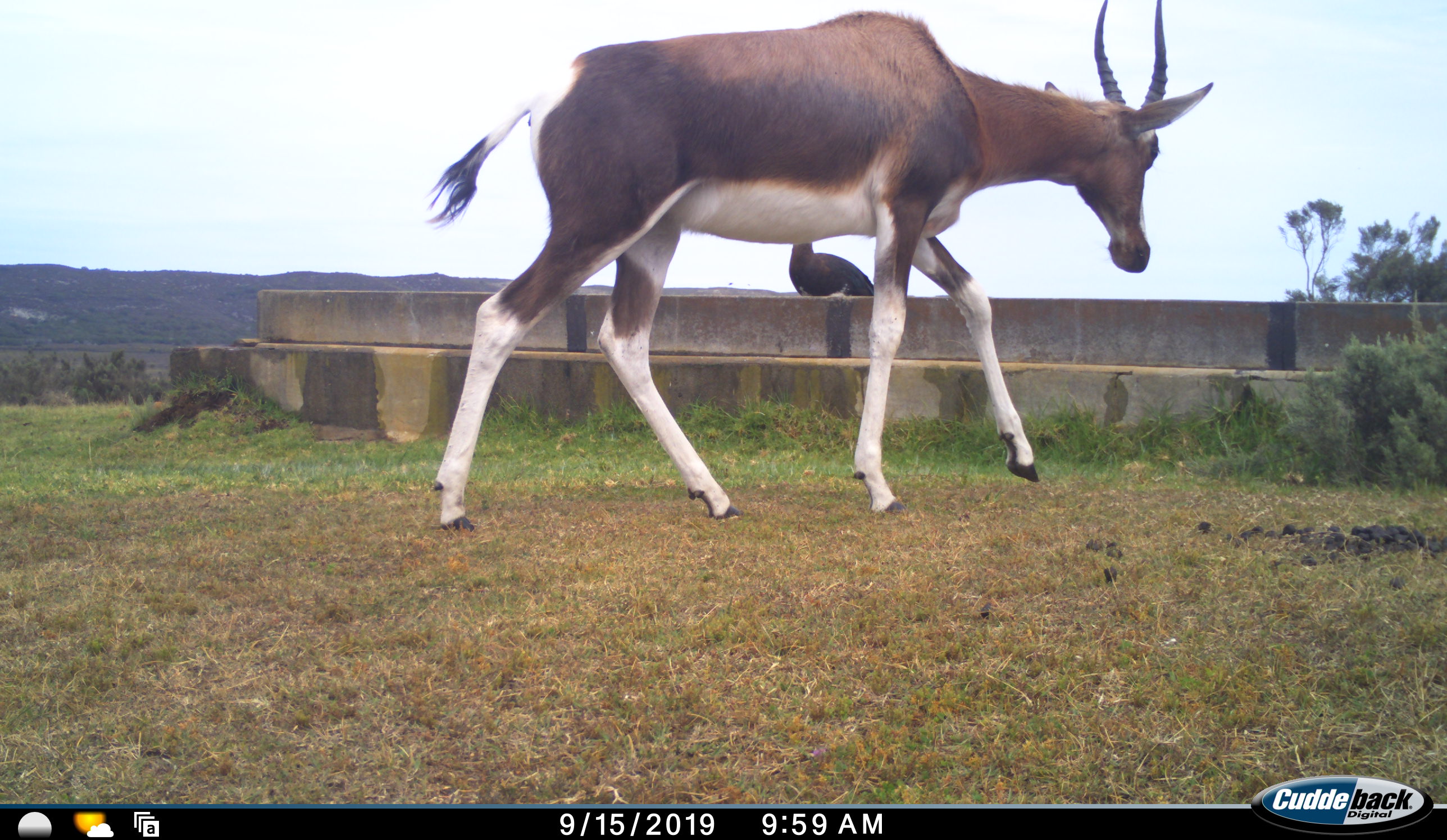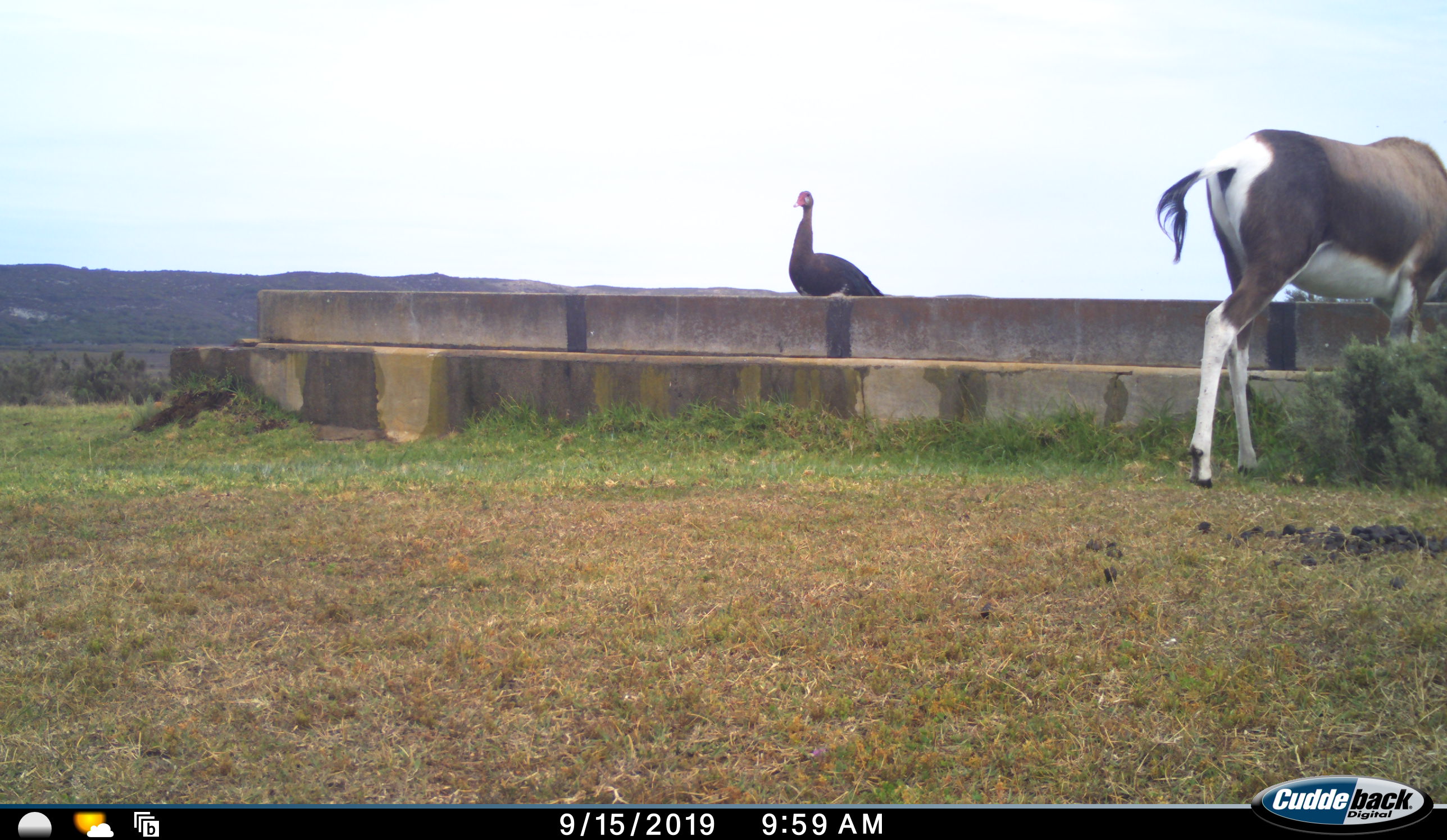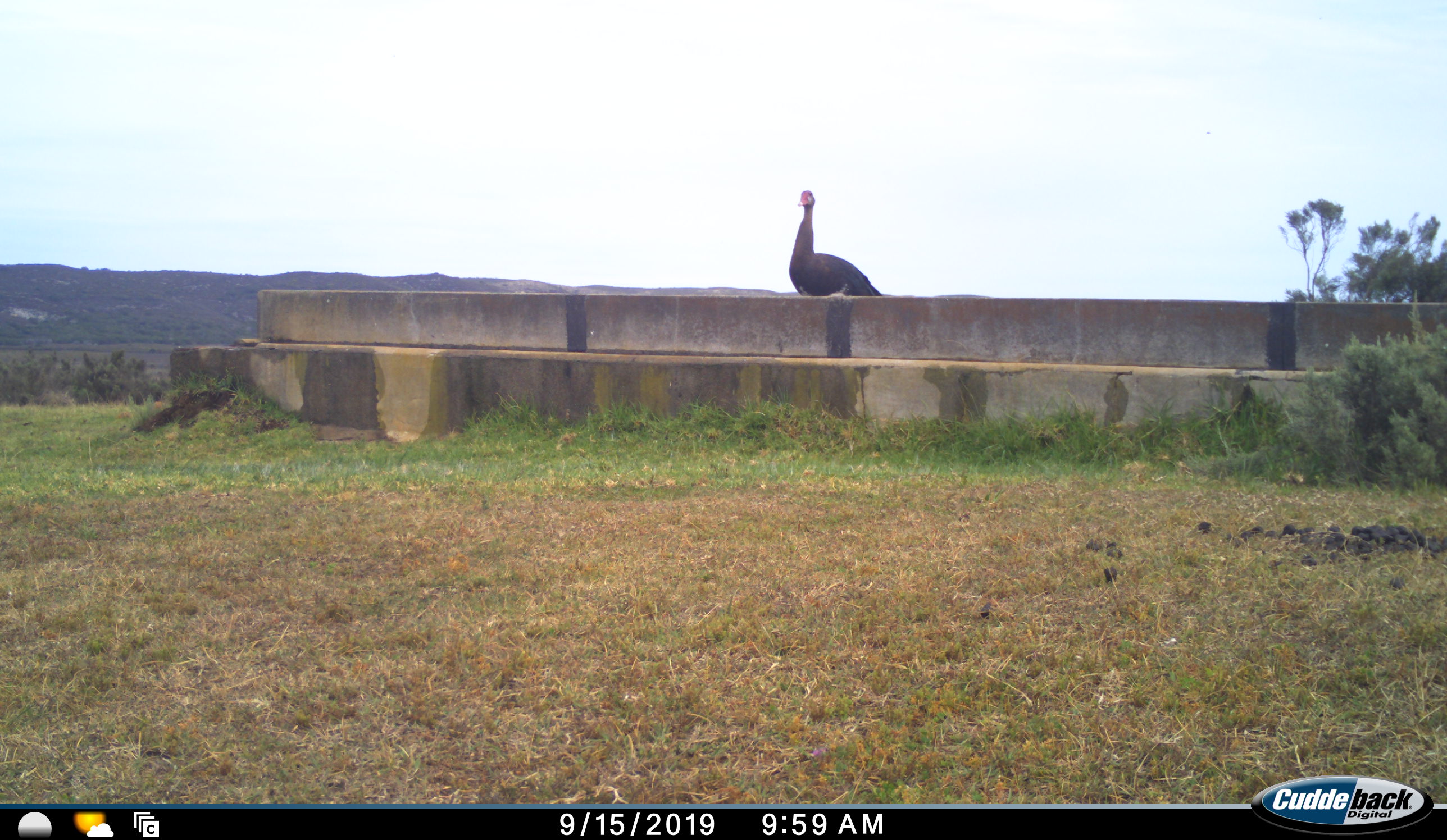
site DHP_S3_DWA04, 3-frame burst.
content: unidentified animal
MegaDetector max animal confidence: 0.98